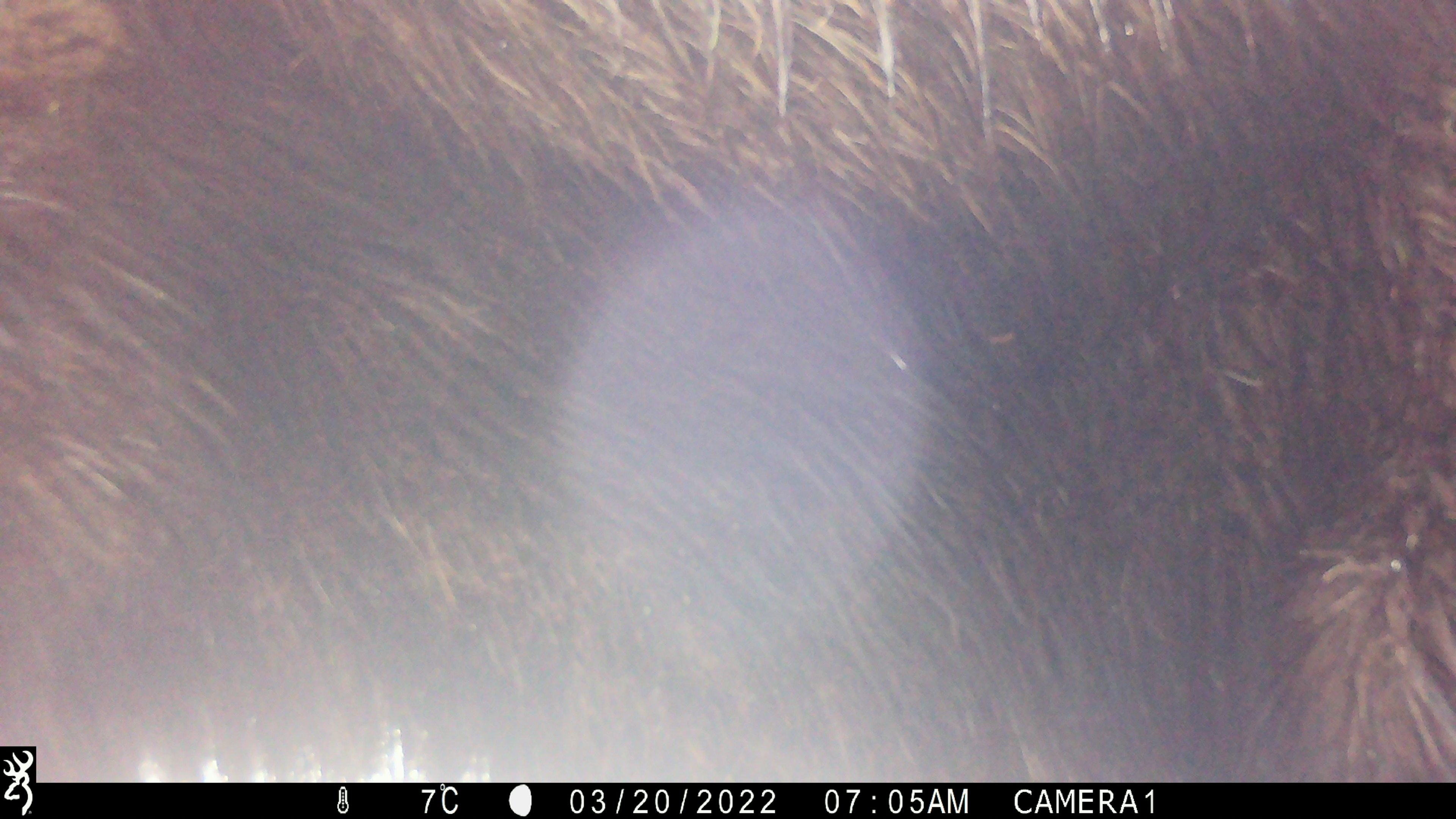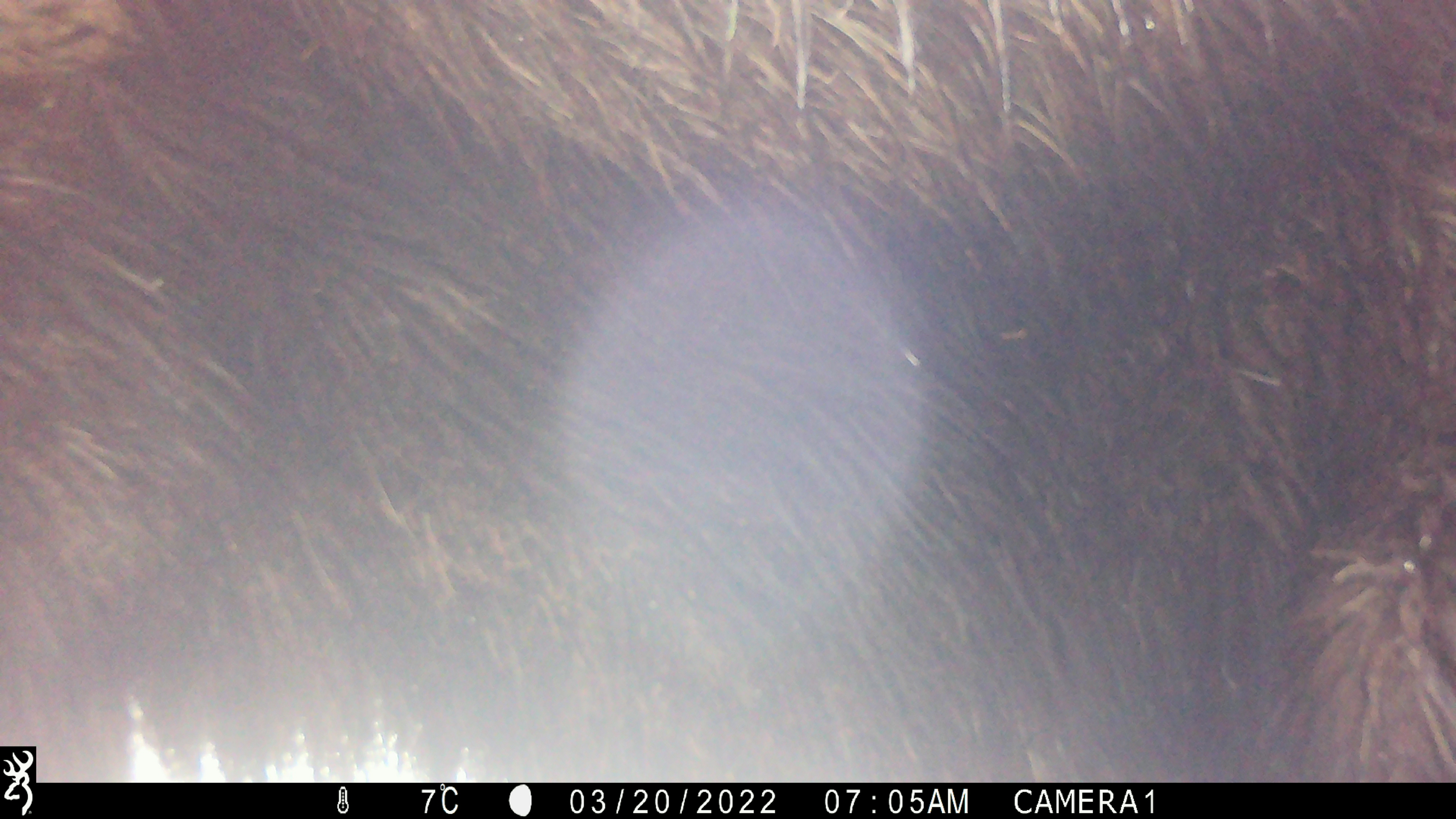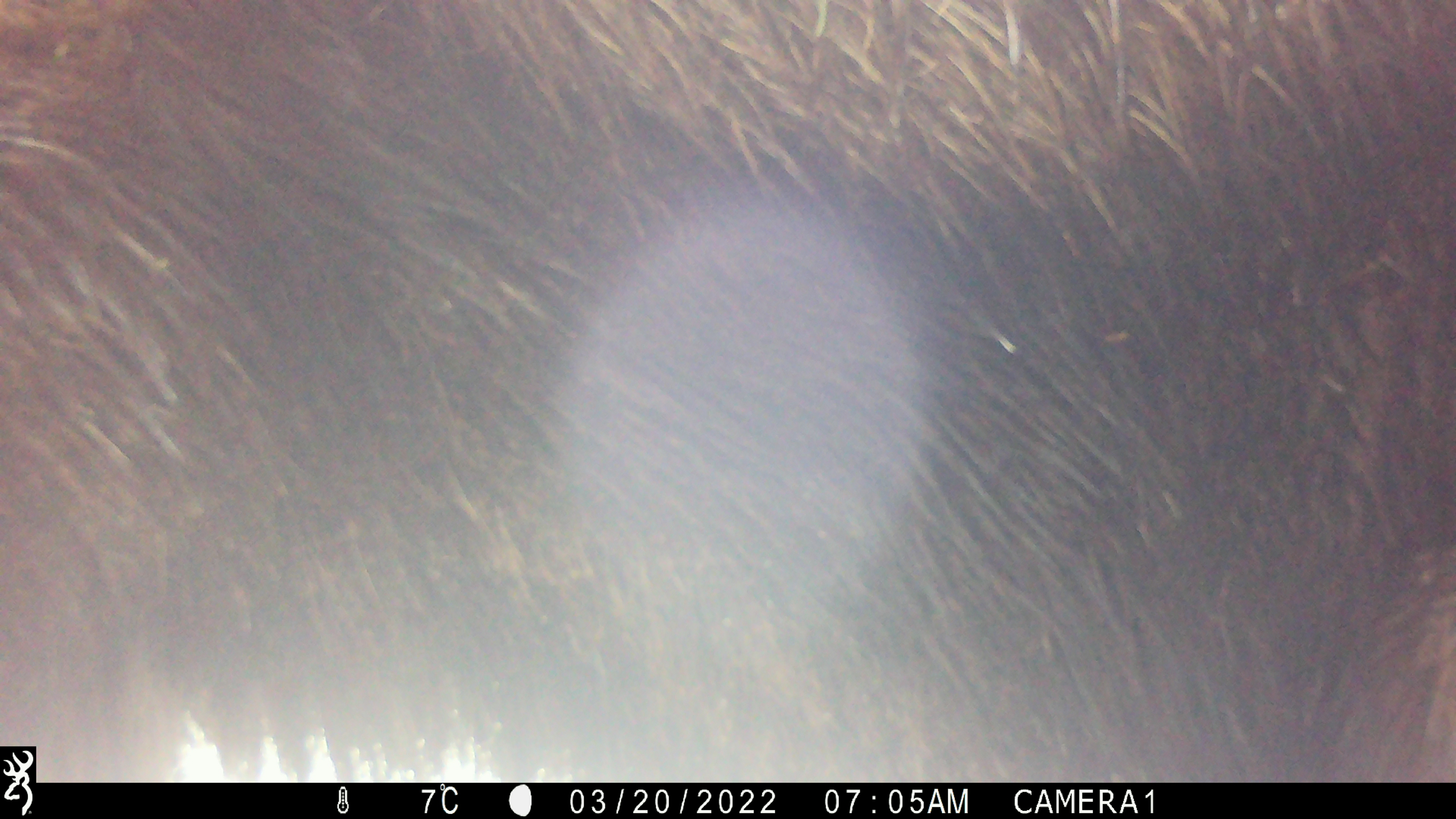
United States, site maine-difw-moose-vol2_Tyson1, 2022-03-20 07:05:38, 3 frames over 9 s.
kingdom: Animalia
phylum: Chordata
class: Mammalia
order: Artiodactyla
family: Cervidae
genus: Alces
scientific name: Alces alces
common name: moose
Moose (Alces alces).